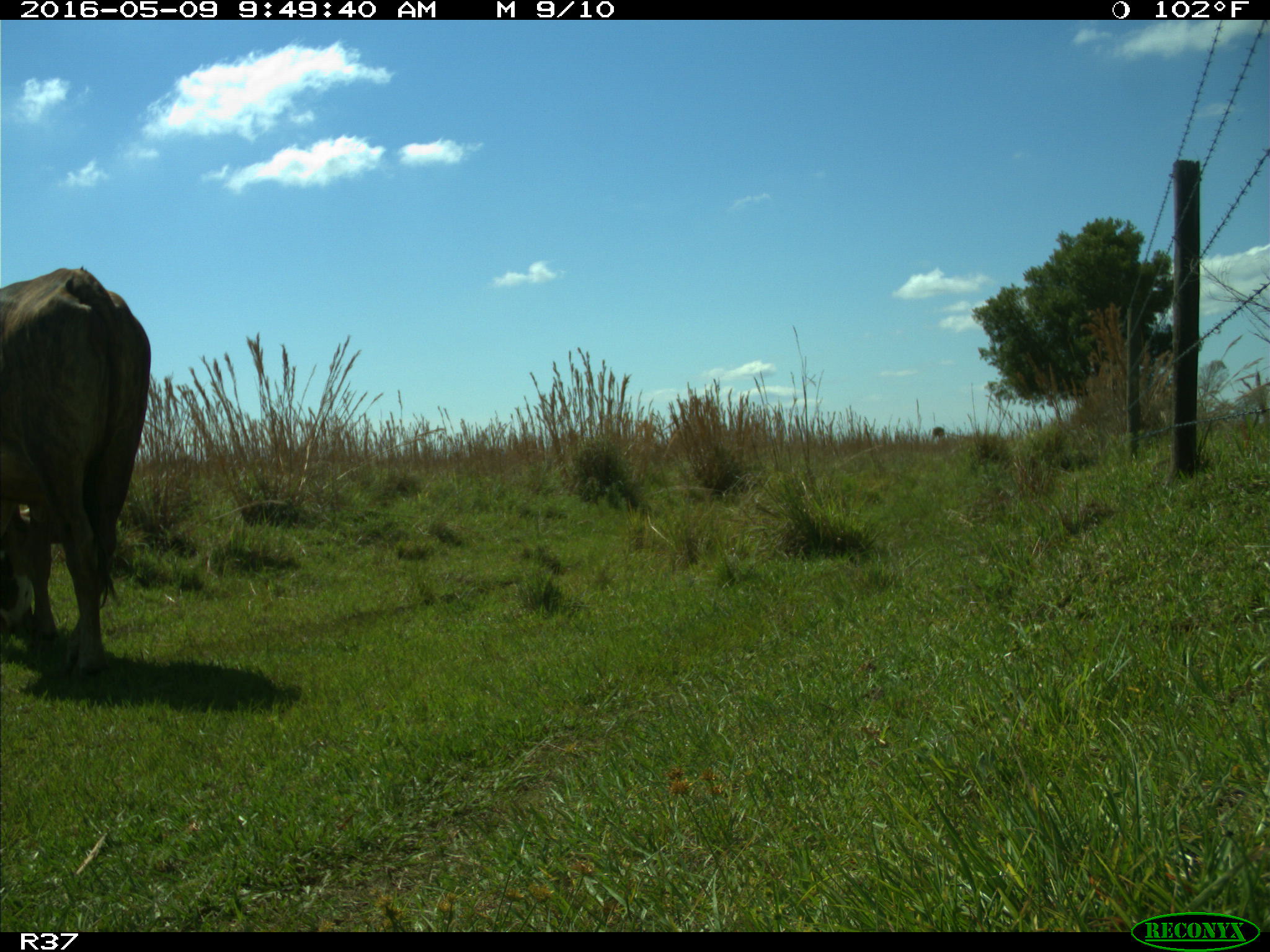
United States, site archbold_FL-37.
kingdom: Animalia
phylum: Chordata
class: Mammalia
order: Artiodactyla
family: Bovidae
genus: Bos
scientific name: Bos taurus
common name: domestic cow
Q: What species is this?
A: Bos taurus (domestic cow).